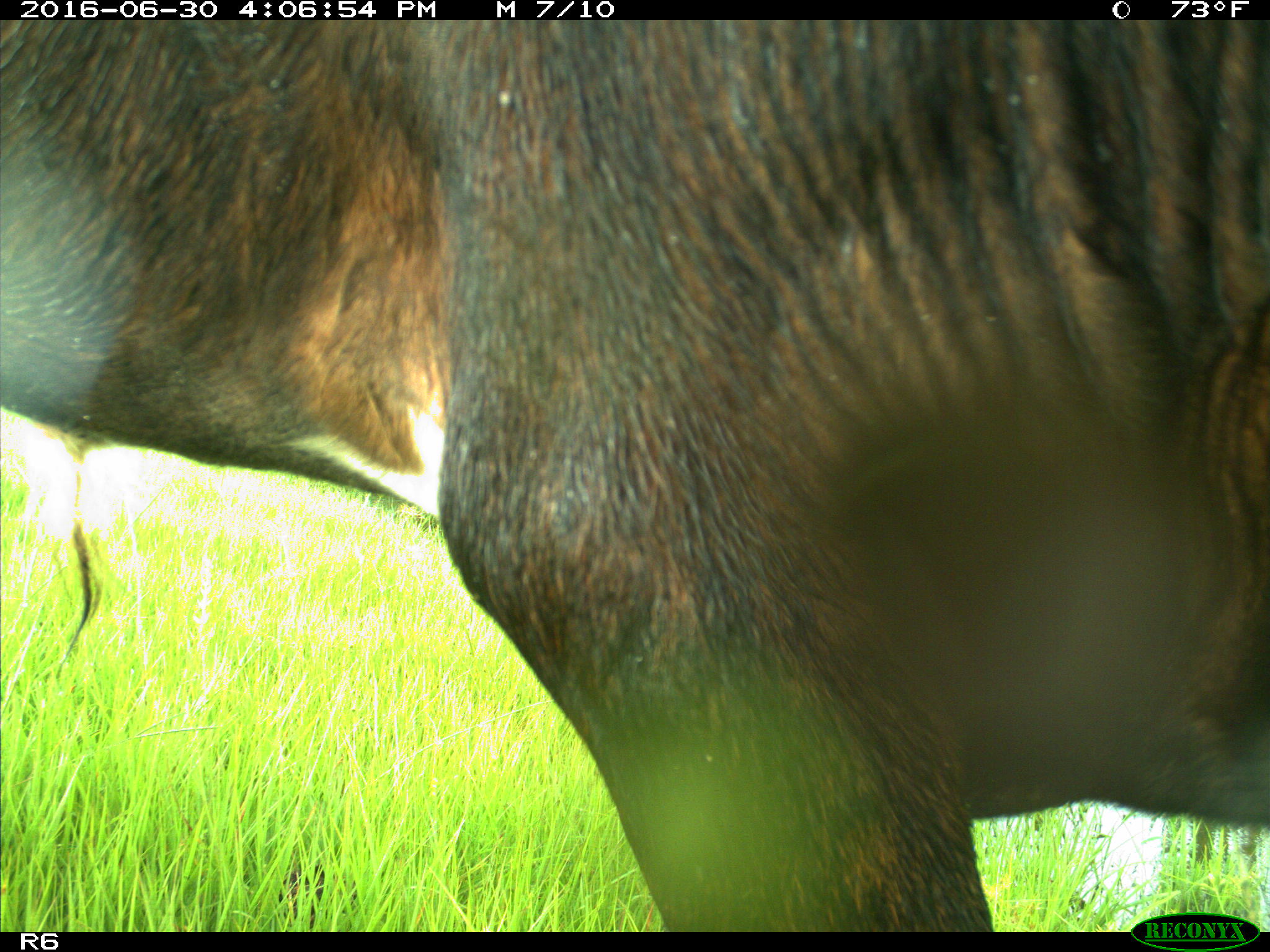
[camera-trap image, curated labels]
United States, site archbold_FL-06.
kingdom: Animalia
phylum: Chordata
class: Mammalia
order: Artiodactyla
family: Bovidae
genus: Bos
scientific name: Bos taurus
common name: domestic cow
Bos taurus (domestic cow).